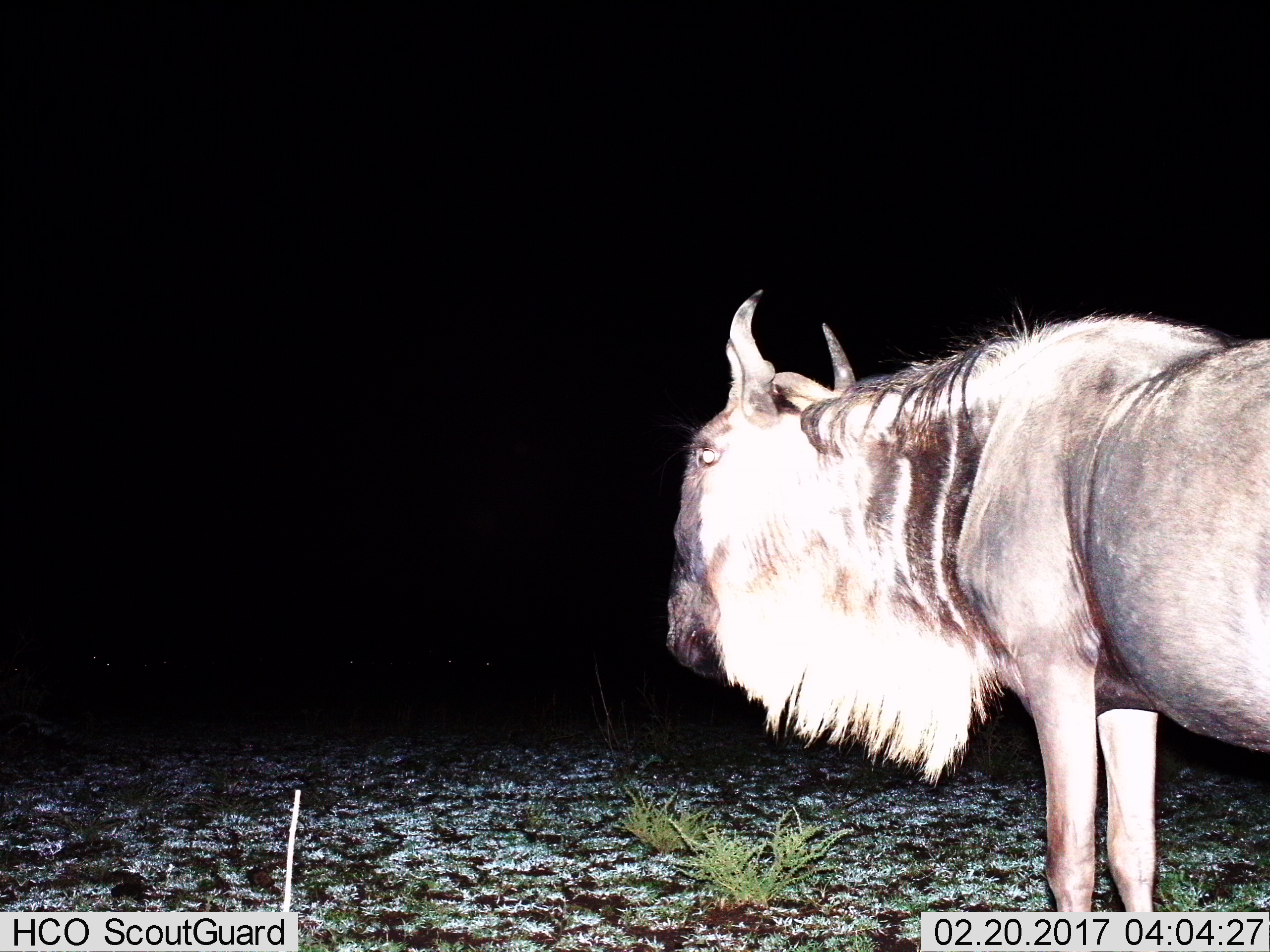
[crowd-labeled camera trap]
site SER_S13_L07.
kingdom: Animalia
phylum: Chordata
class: Mammalia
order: Artiodactyla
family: Bovidae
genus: Connochaetes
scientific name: Connochaetes taurinus taurinus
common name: blue wildebeest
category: wildebeestblue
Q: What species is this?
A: Wildebeestblue (blue wildebeest) (Connochaetes taurinus taurinus).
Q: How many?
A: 1.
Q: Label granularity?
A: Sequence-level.